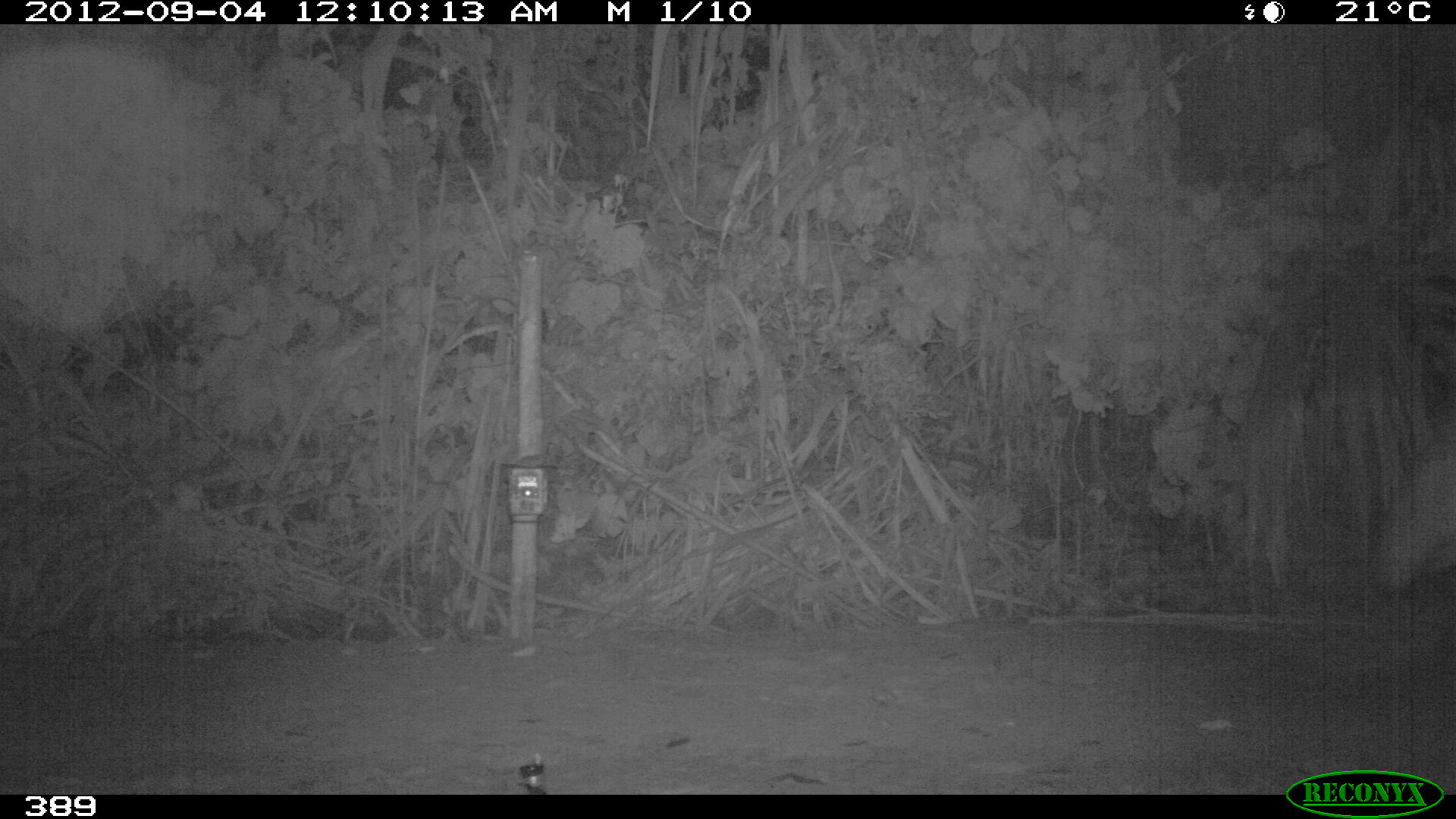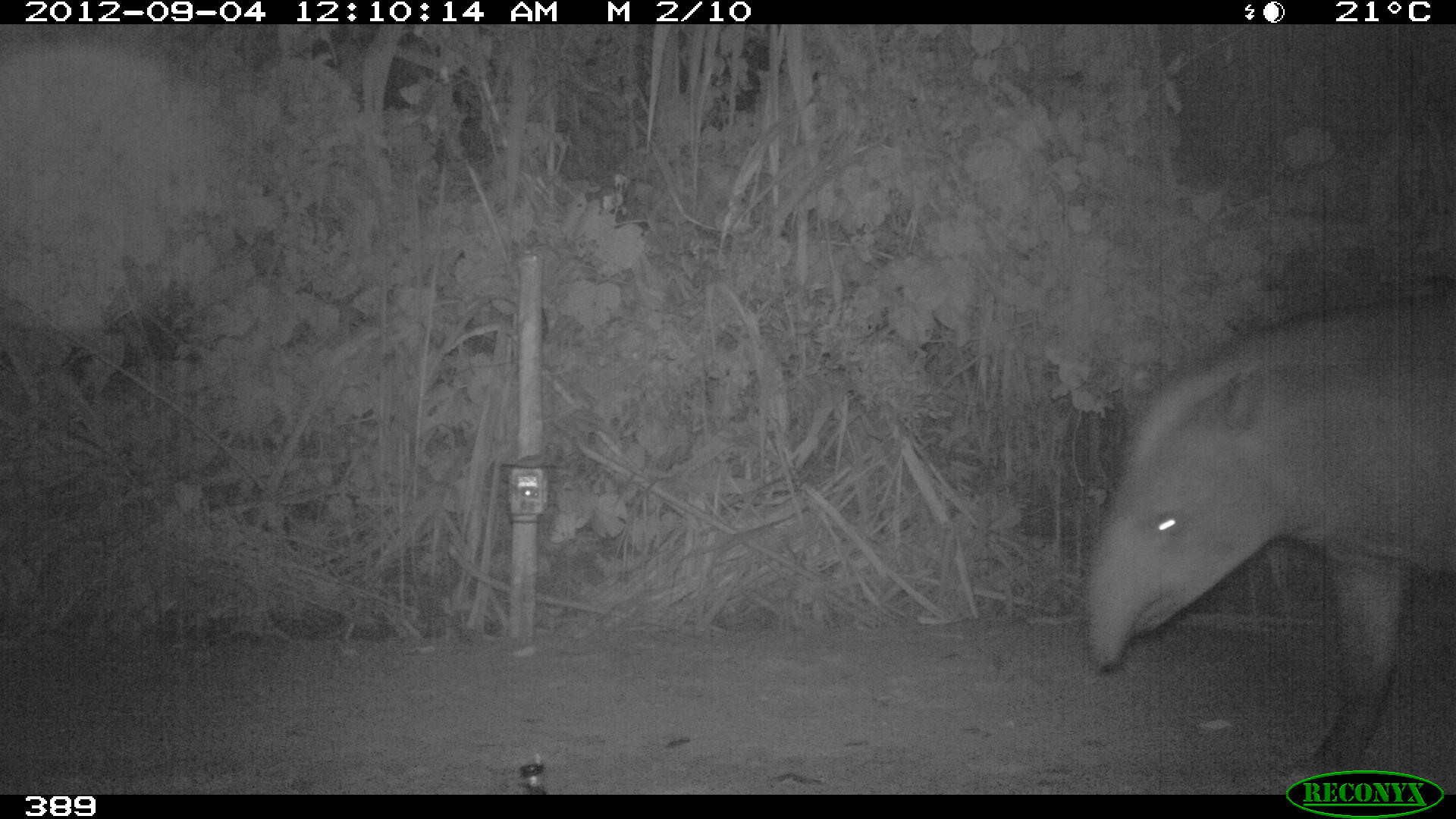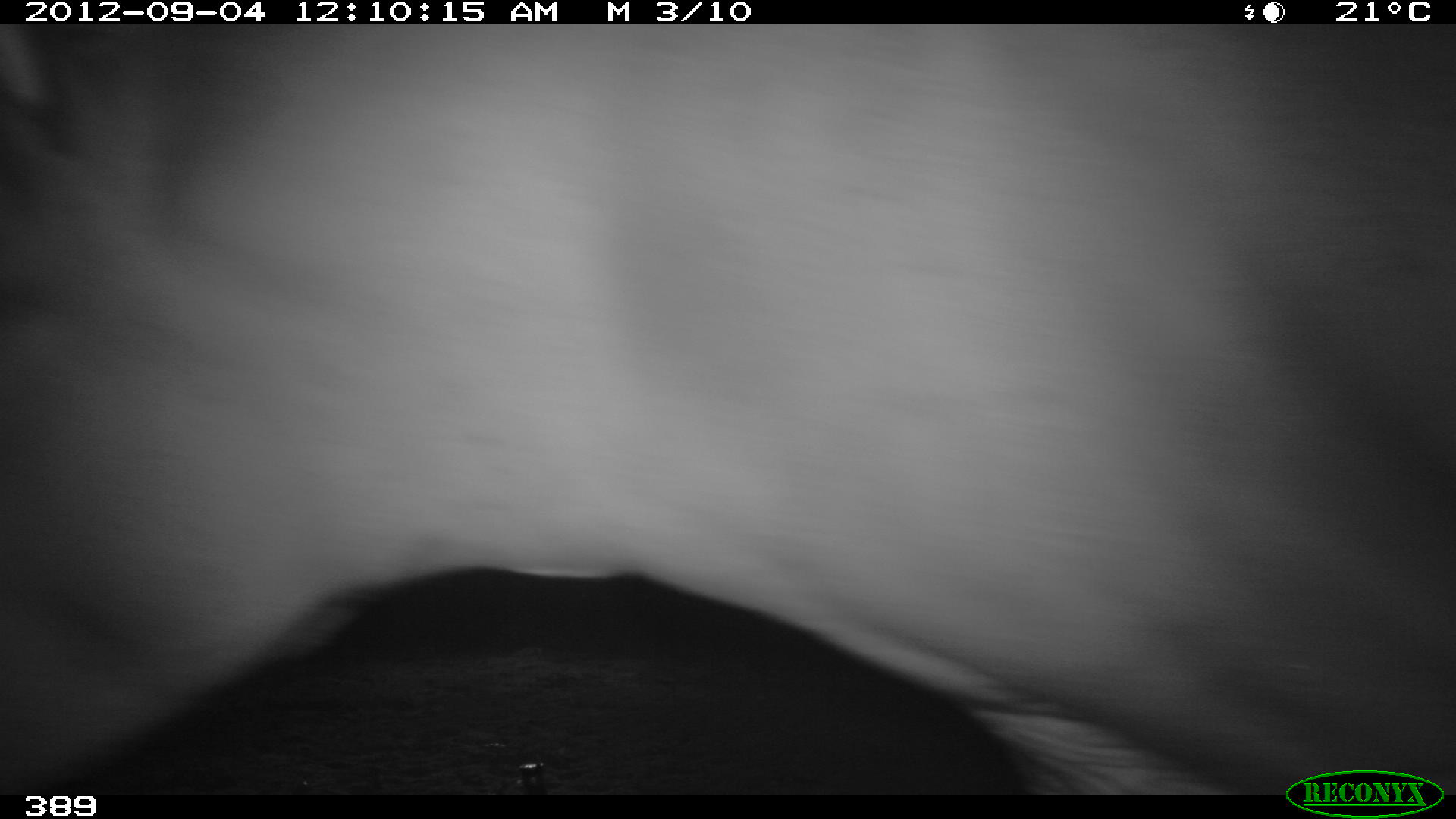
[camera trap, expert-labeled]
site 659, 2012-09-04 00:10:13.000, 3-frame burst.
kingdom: Animalia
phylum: Chordata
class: Mammalia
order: Perissodactyla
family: Tapiridae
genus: Tapirus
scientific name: Tapirus terrestris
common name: south american tapir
Tapirus terrestris (south american tapir).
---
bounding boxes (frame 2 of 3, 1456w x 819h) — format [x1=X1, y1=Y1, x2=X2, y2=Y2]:
tapirus terrestris: [x1=1082, y1=284, x2=1456, y2=794]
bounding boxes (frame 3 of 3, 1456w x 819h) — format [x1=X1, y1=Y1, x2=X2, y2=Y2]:
tapirus terrestris: [x1=0, y1=24, x2=1456, y2=795]